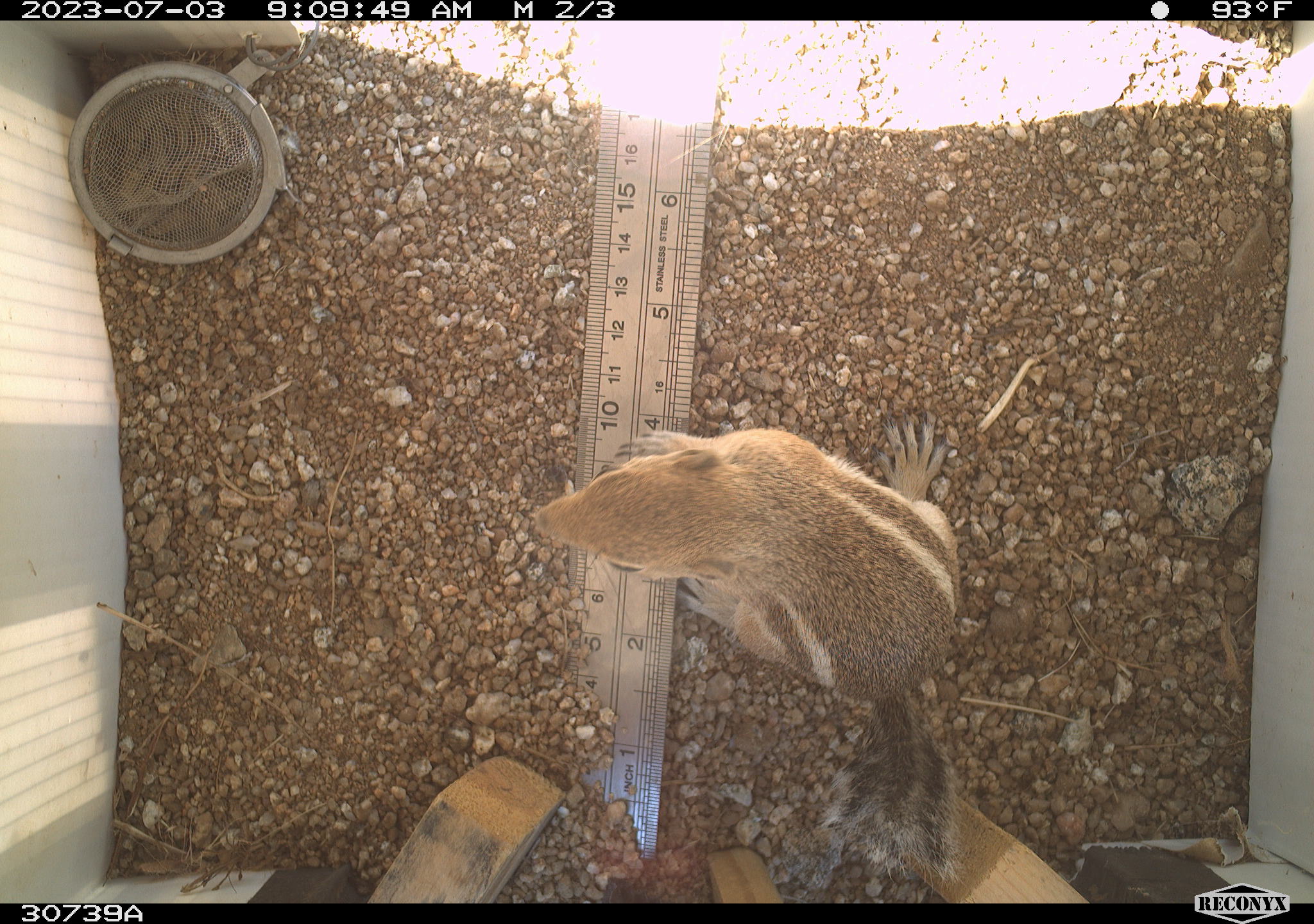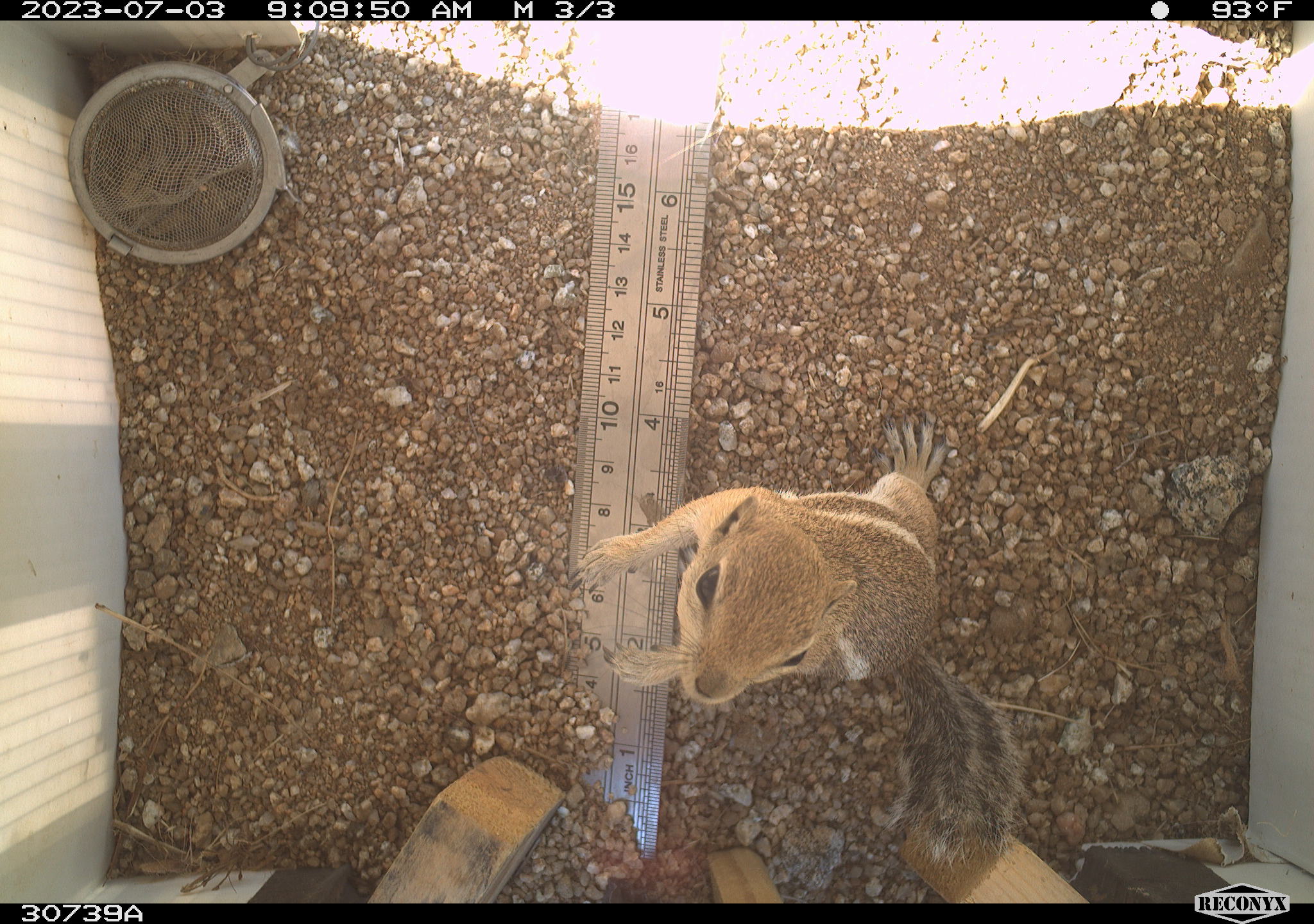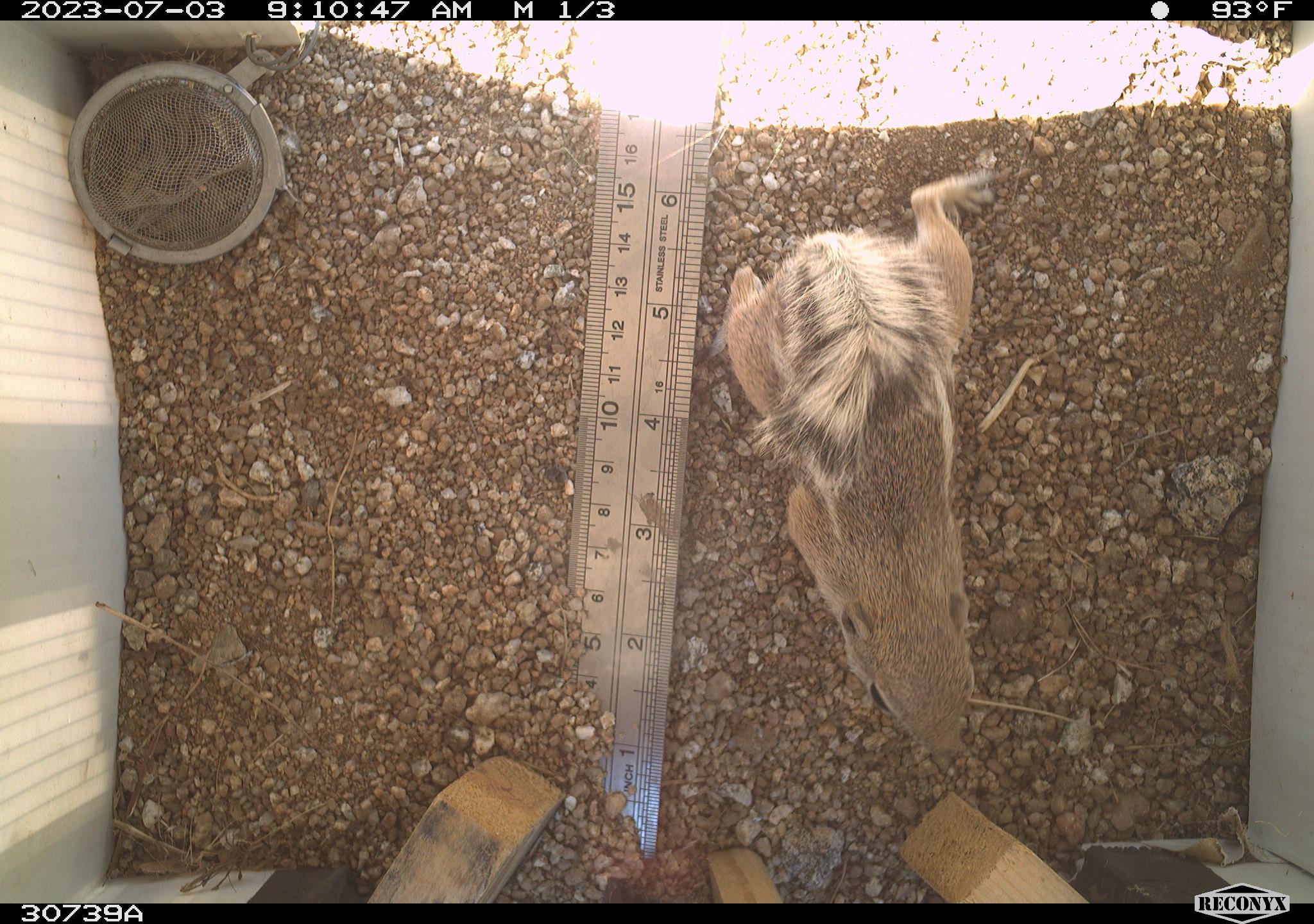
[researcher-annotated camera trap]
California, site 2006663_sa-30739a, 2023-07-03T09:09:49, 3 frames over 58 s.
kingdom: Animalia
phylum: Chordata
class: Mammalia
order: Rodentia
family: Sciuridae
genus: Ammospermophilus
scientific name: Ammospermophilus leucurus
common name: white-tailed antelope squirrel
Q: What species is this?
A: White-tailed antelope squirrel (Ammospermophilus leucurus).